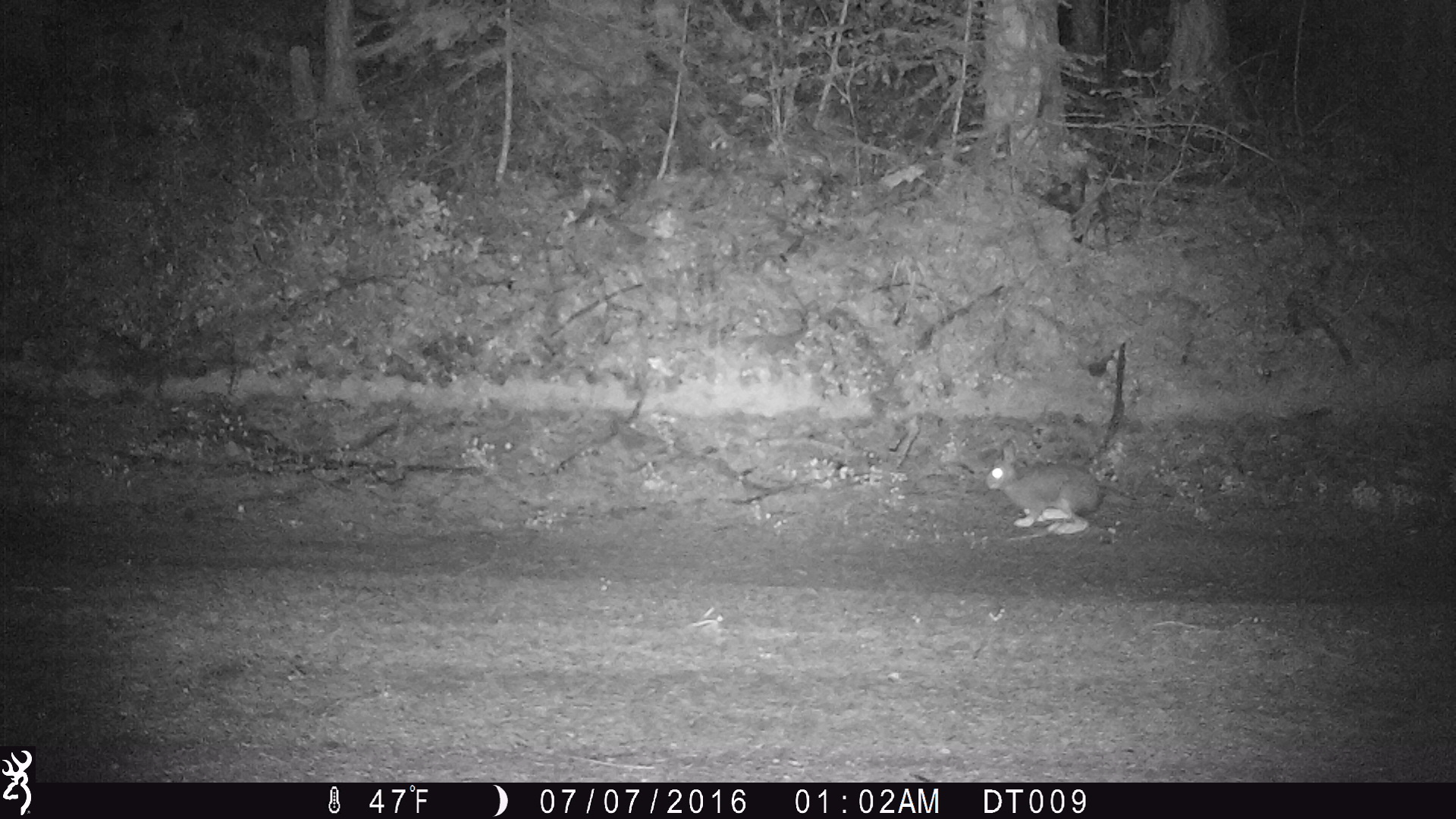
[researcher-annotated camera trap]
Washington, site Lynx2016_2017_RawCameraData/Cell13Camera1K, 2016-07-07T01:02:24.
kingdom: Animalia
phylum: Chordata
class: Mammalia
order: Lagomorpha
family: Leporidae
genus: Lepus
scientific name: Lepus americanus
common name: snowshoe hare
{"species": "Lepus americanus (snowshoe hare)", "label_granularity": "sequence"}